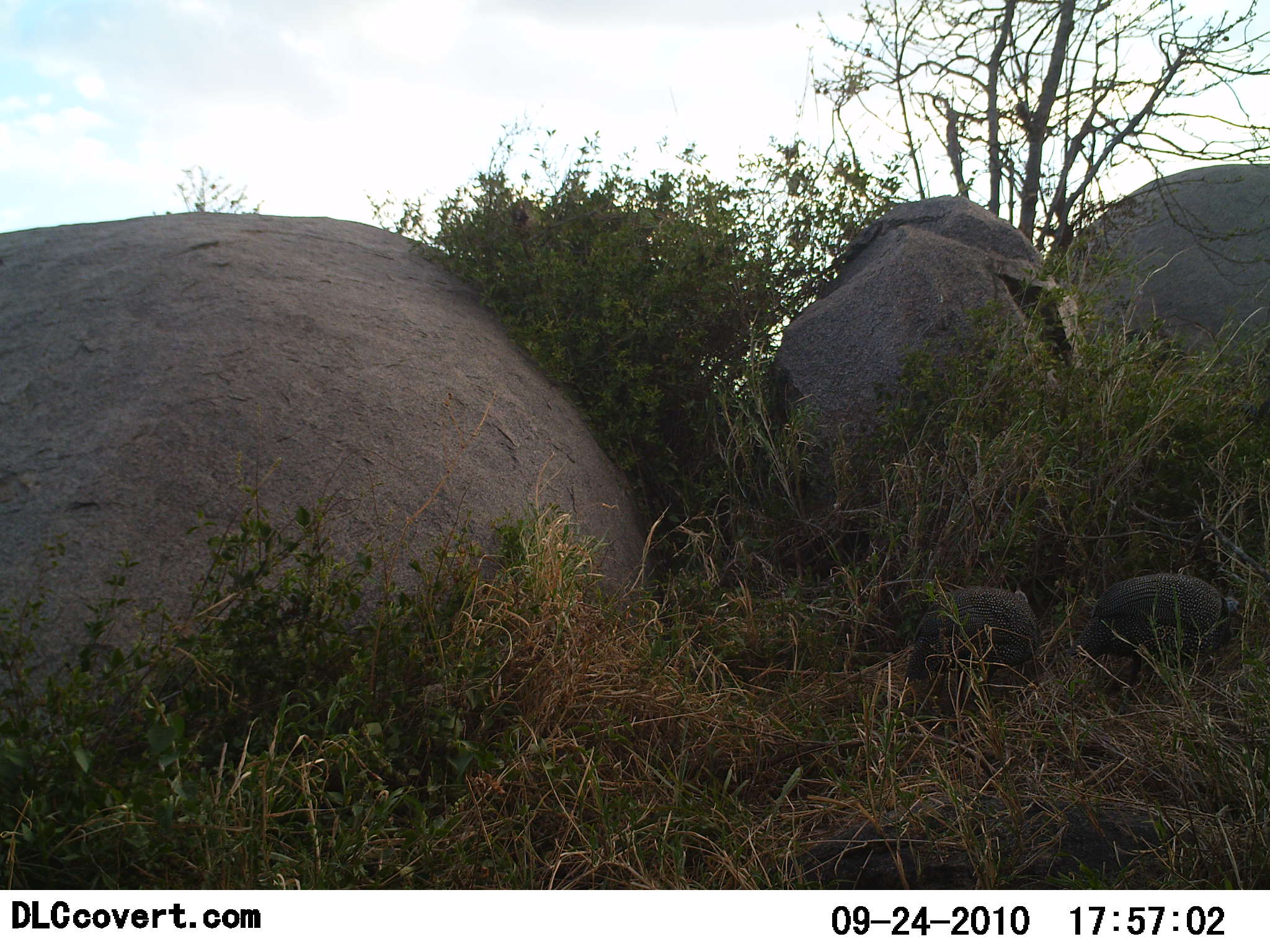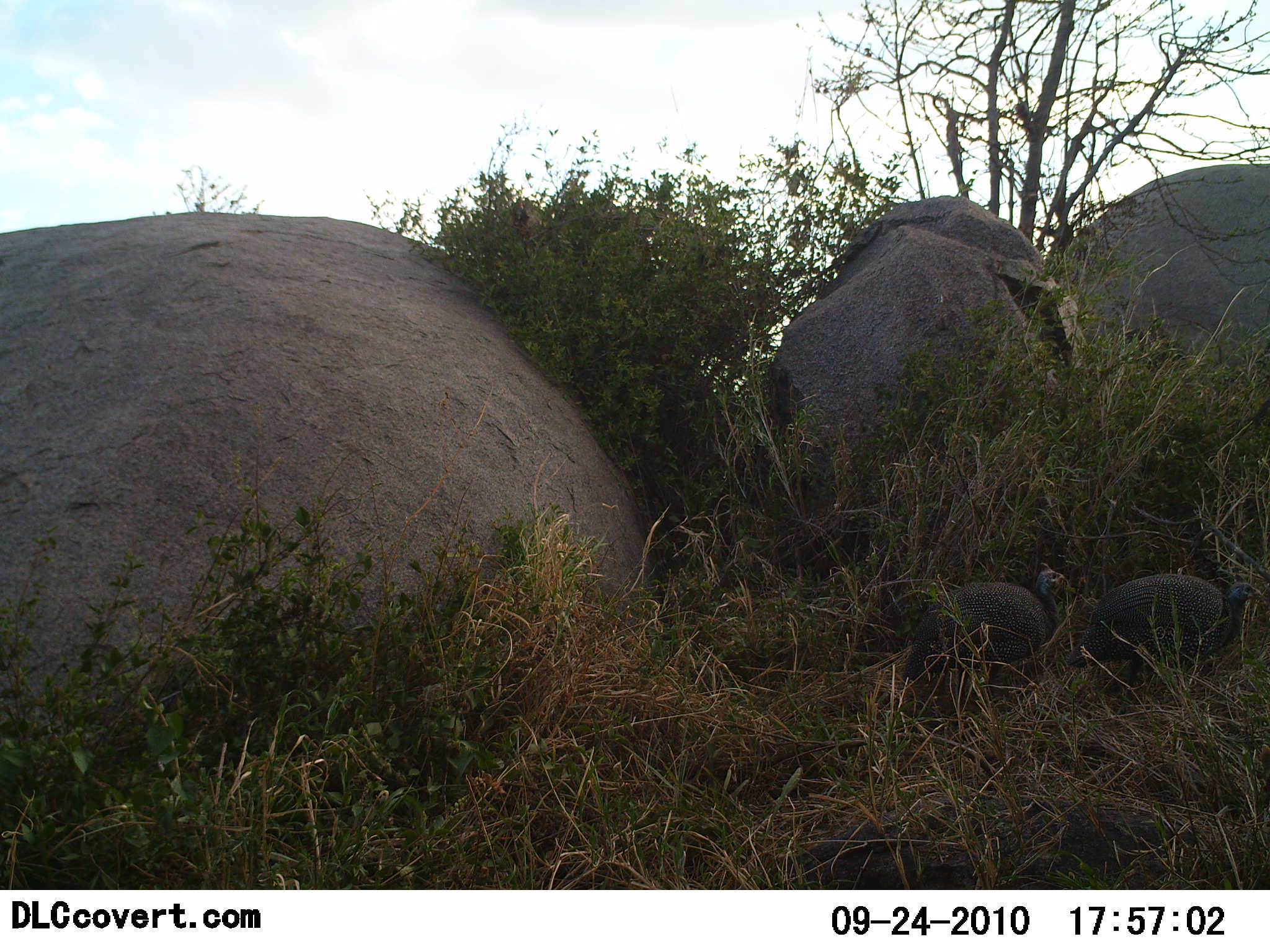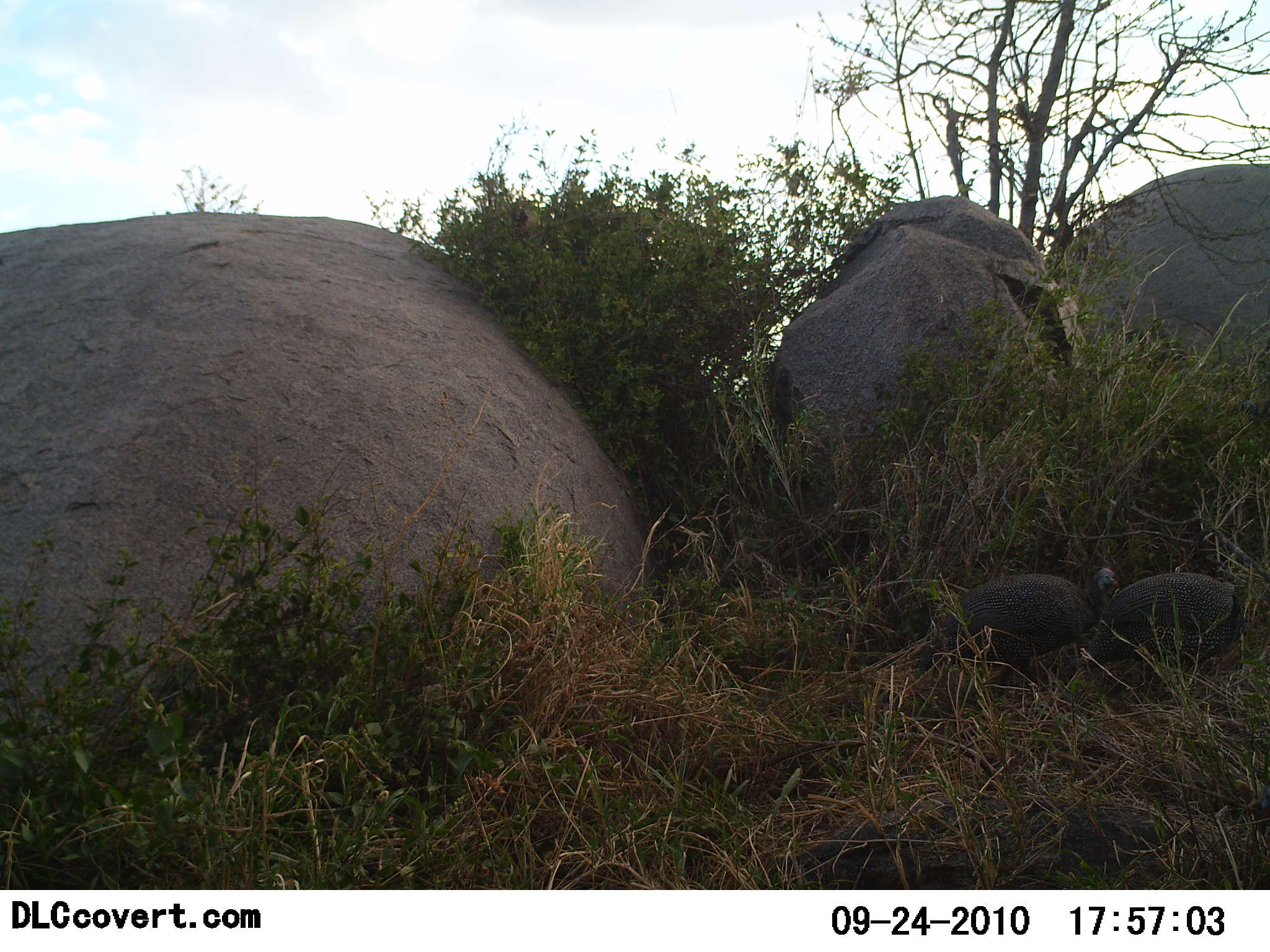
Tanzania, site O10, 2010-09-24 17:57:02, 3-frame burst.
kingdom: Animalia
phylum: Chordata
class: Aves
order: Galliformes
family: Numididae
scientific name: Numididae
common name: guinea fowl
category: guineafowl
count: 2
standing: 38%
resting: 0%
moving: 54%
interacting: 0%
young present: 0%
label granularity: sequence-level